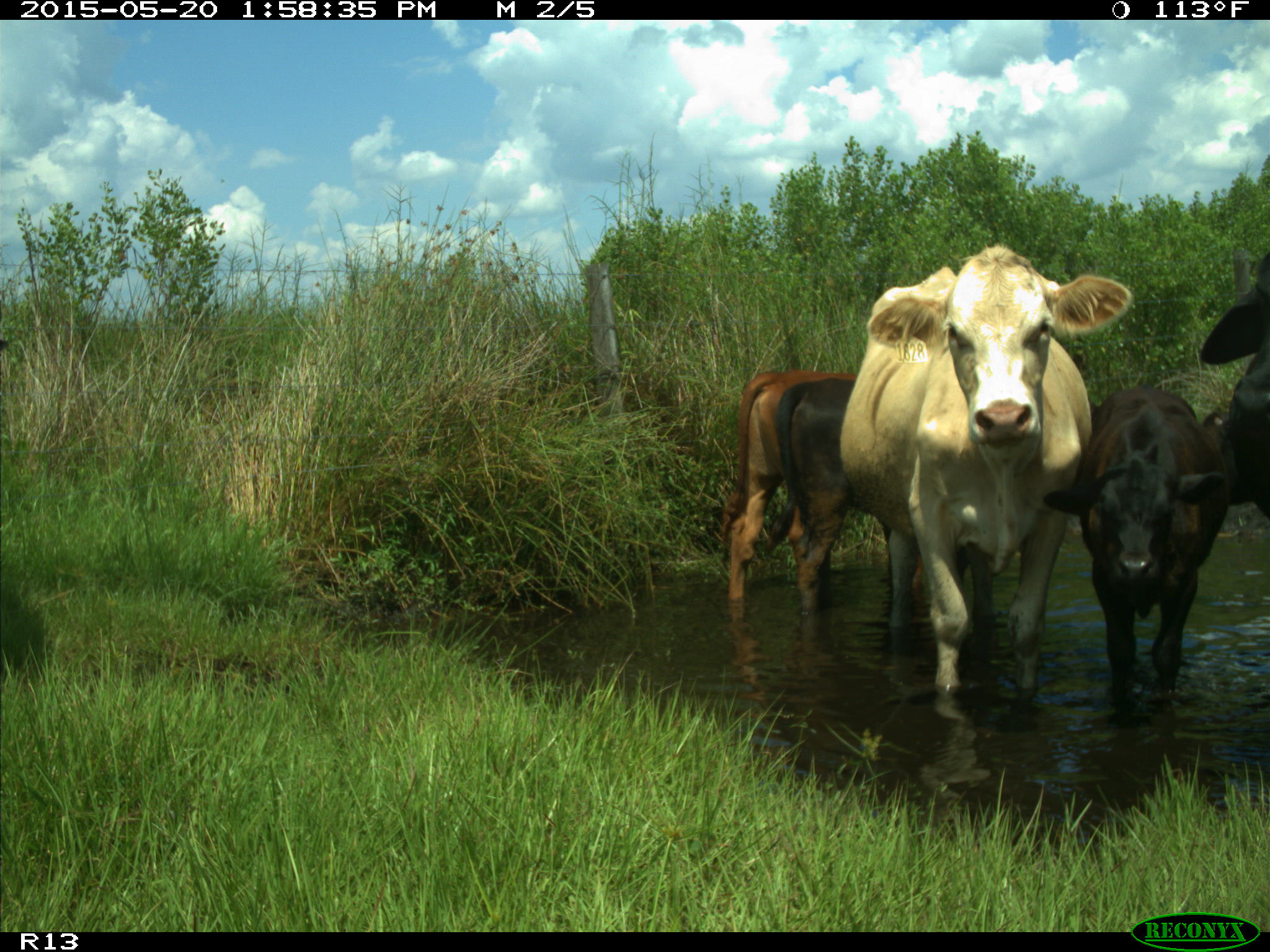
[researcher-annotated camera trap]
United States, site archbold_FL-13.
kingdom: Animalia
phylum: Chordata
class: Mammalia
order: Artiodactyla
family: Bovidae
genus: Bos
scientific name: Bos taurus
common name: domestic cow